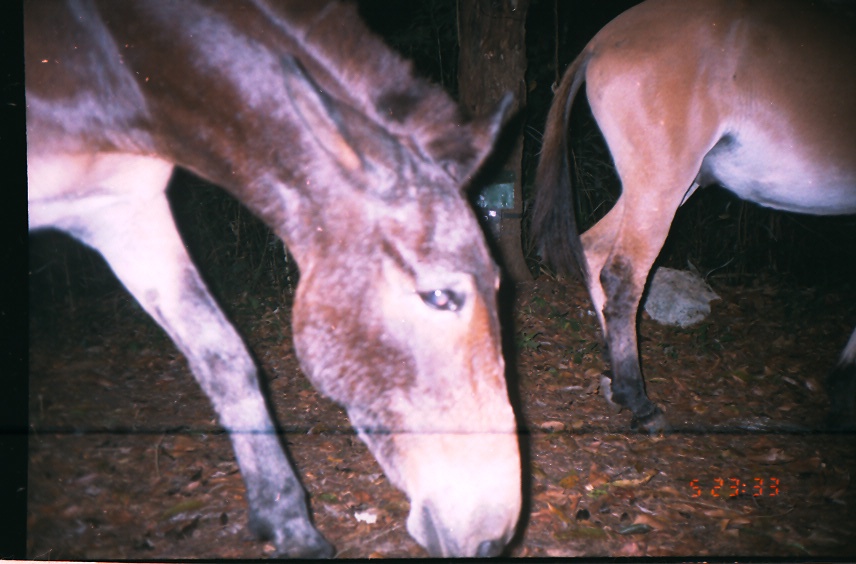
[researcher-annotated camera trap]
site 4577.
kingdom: Animalia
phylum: Chordata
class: Mammalia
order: Perissodactyla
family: Equidae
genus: Equus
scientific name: Equus ferus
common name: wild horse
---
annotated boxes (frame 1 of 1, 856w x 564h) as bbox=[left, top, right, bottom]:
equus ferus: bbox=[27, 0, 521, 558]; bbox=[525, 2, 852, 436]